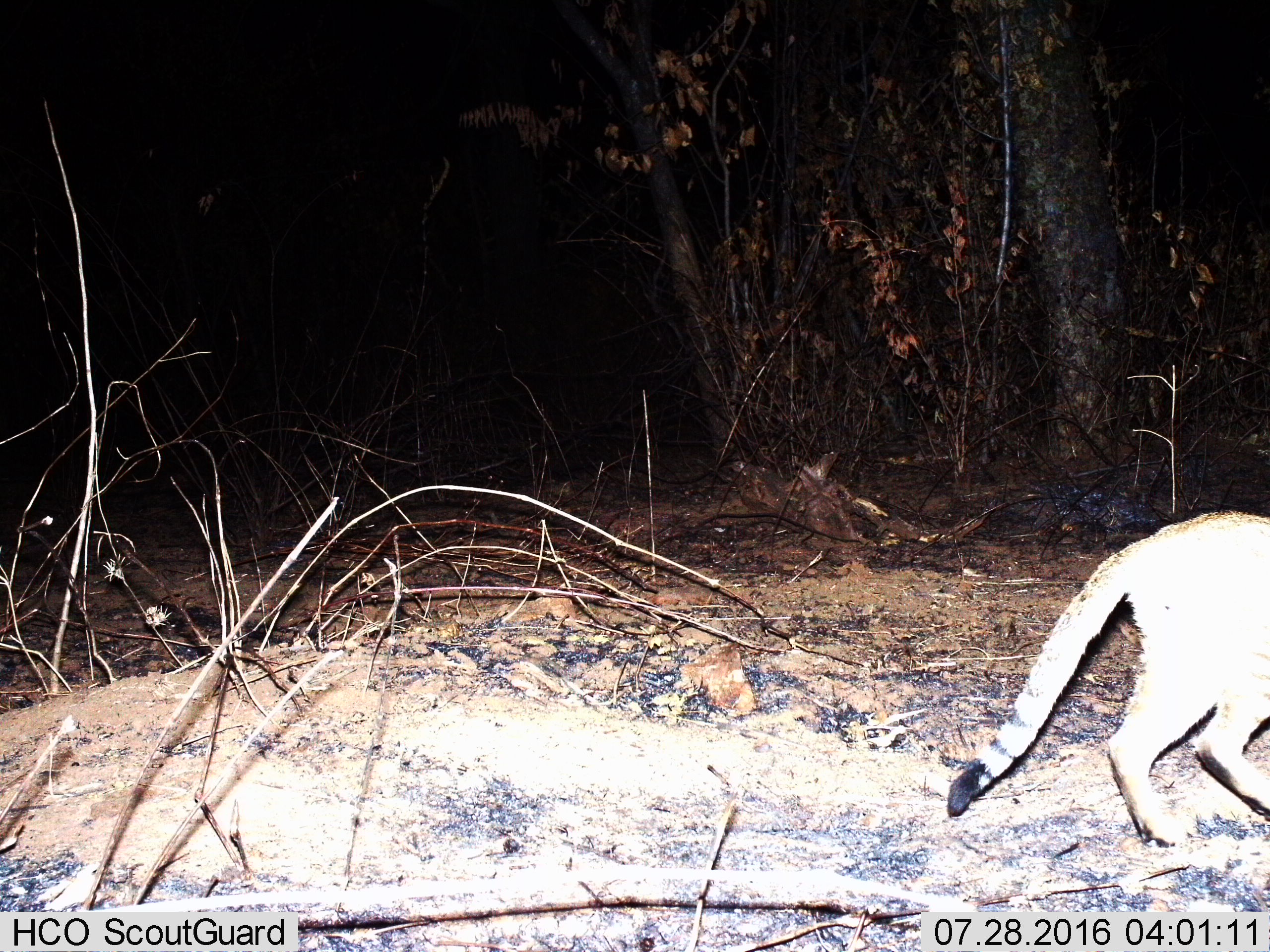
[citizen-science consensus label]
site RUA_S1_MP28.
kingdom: Animalia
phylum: Chordata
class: Mammalia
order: Carnivora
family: Felidae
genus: Felis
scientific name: Felis lybica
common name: african wild cat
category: africanwildcat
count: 1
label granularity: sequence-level